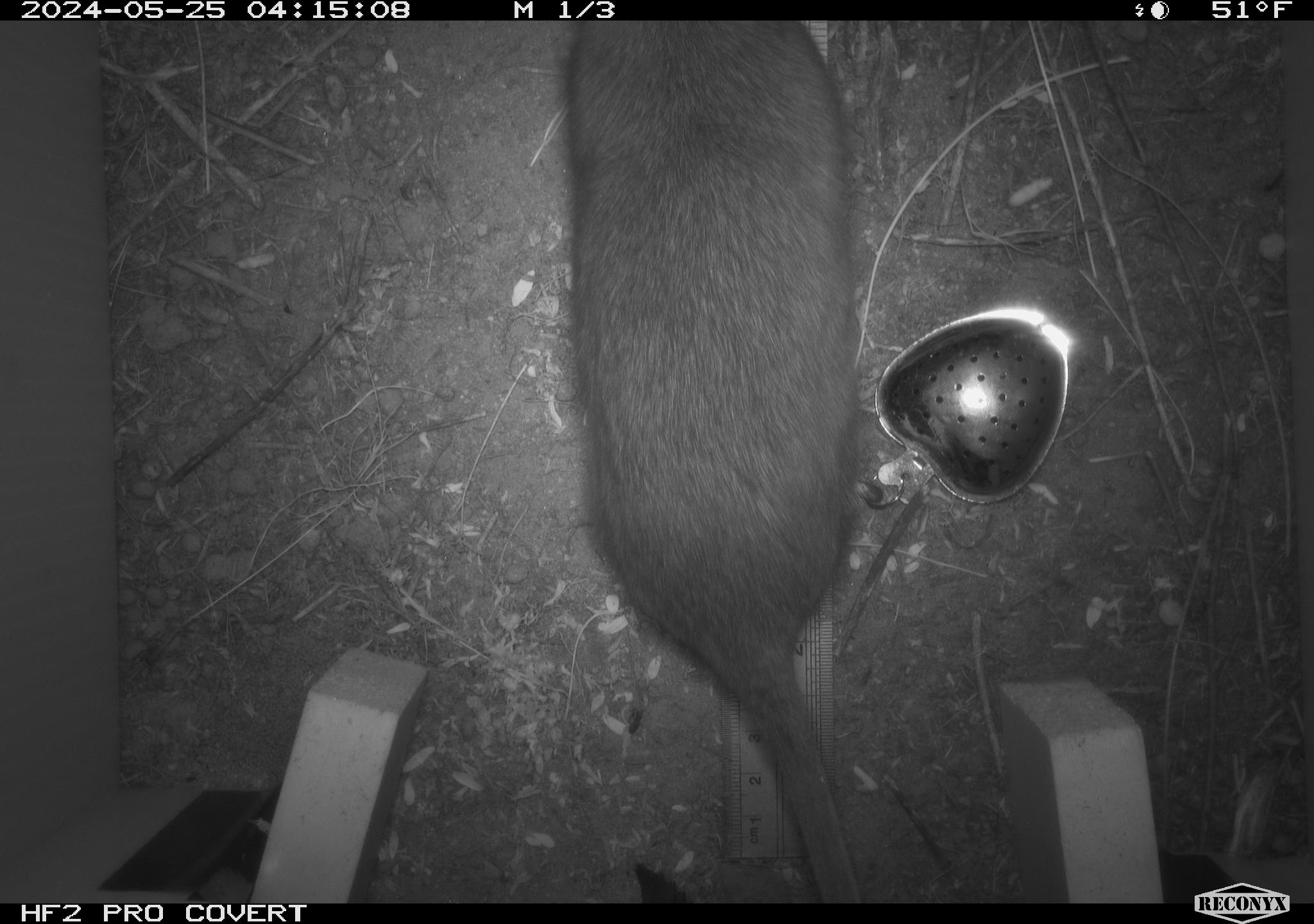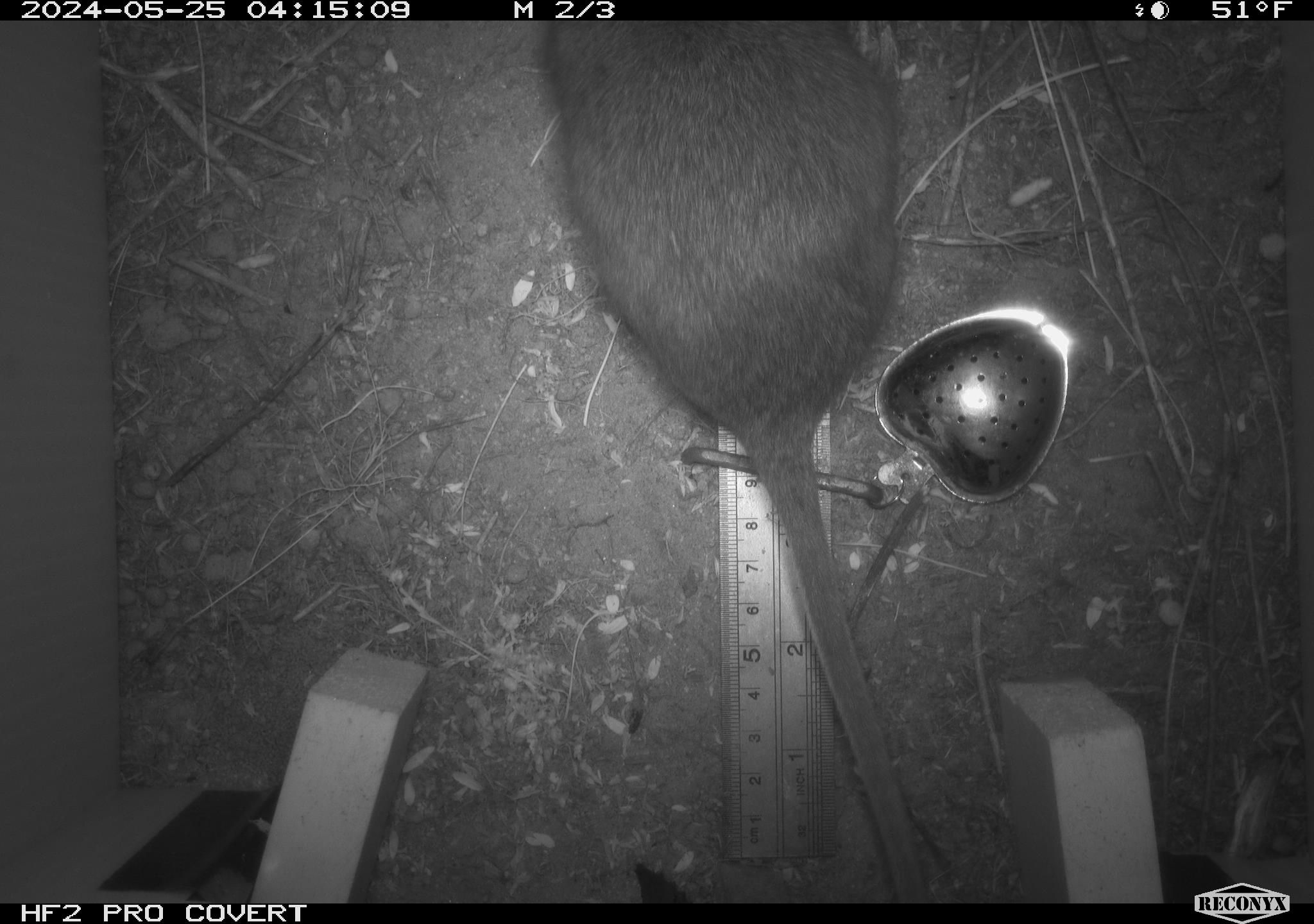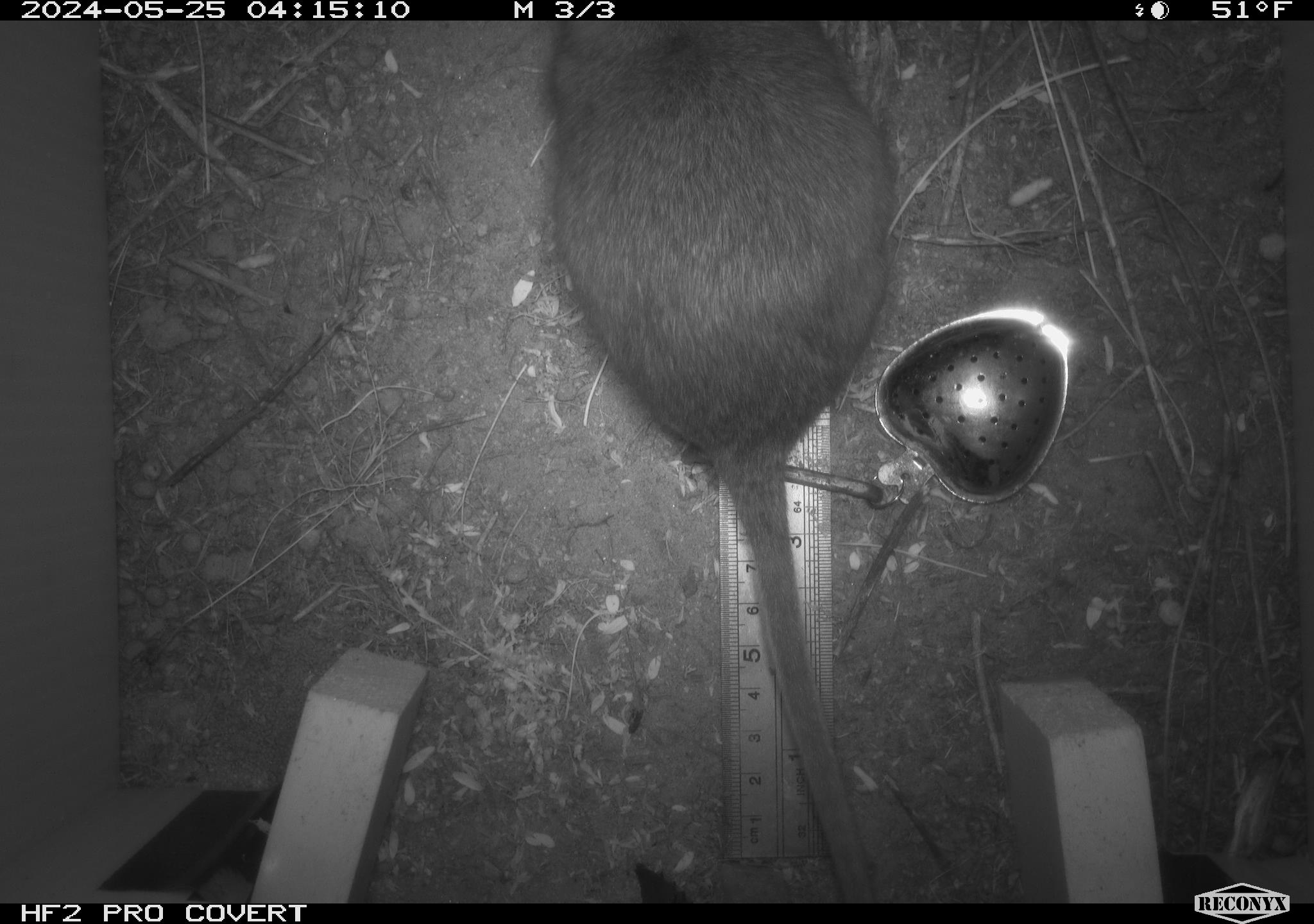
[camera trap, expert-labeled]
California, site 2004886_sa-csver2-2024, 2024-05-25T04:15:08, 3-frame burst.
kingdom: Animalia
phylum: Chordata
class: Mammalia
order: Rodentia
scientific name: Rodentia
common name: rodent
Rodent (Rodentia).